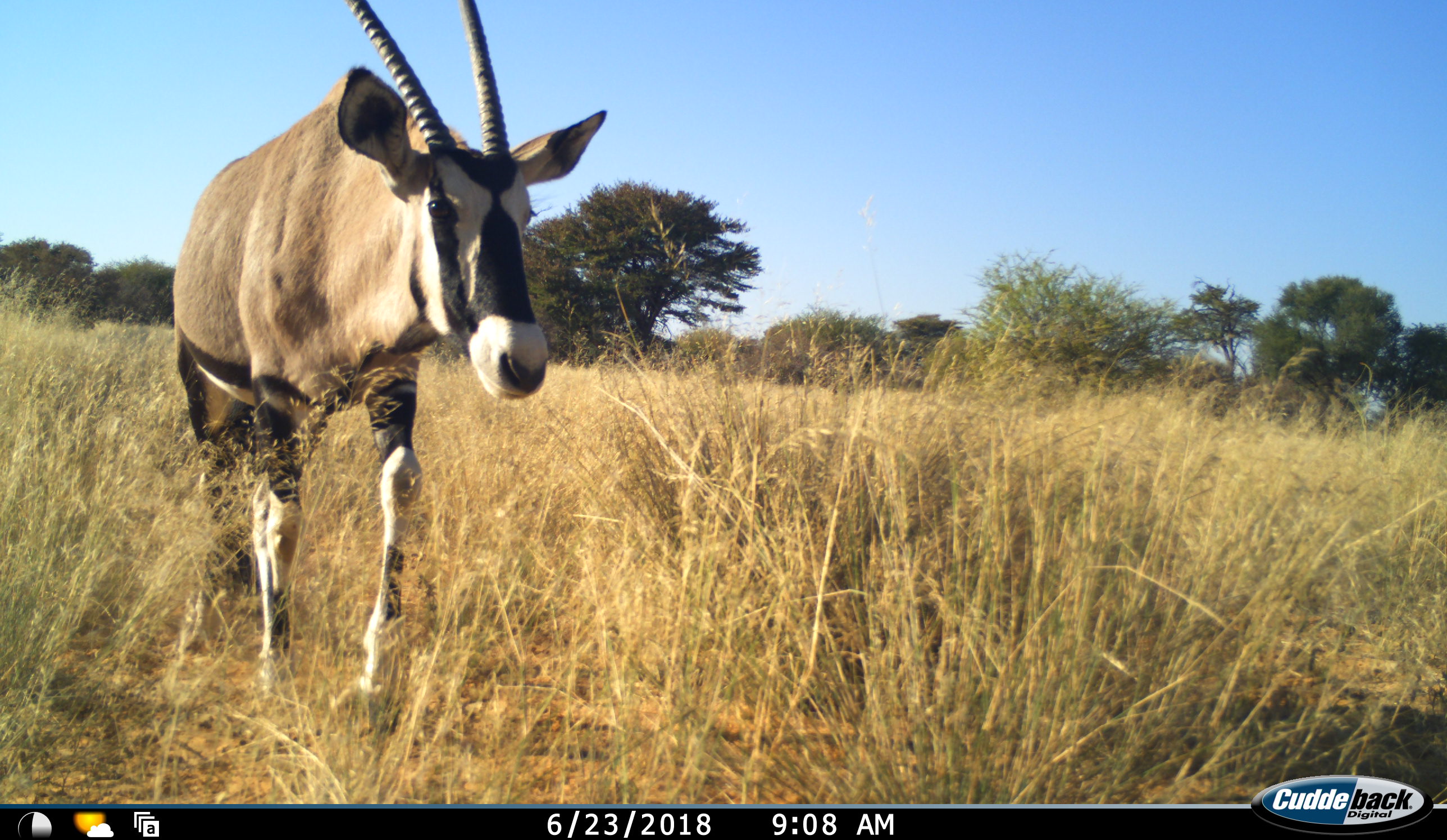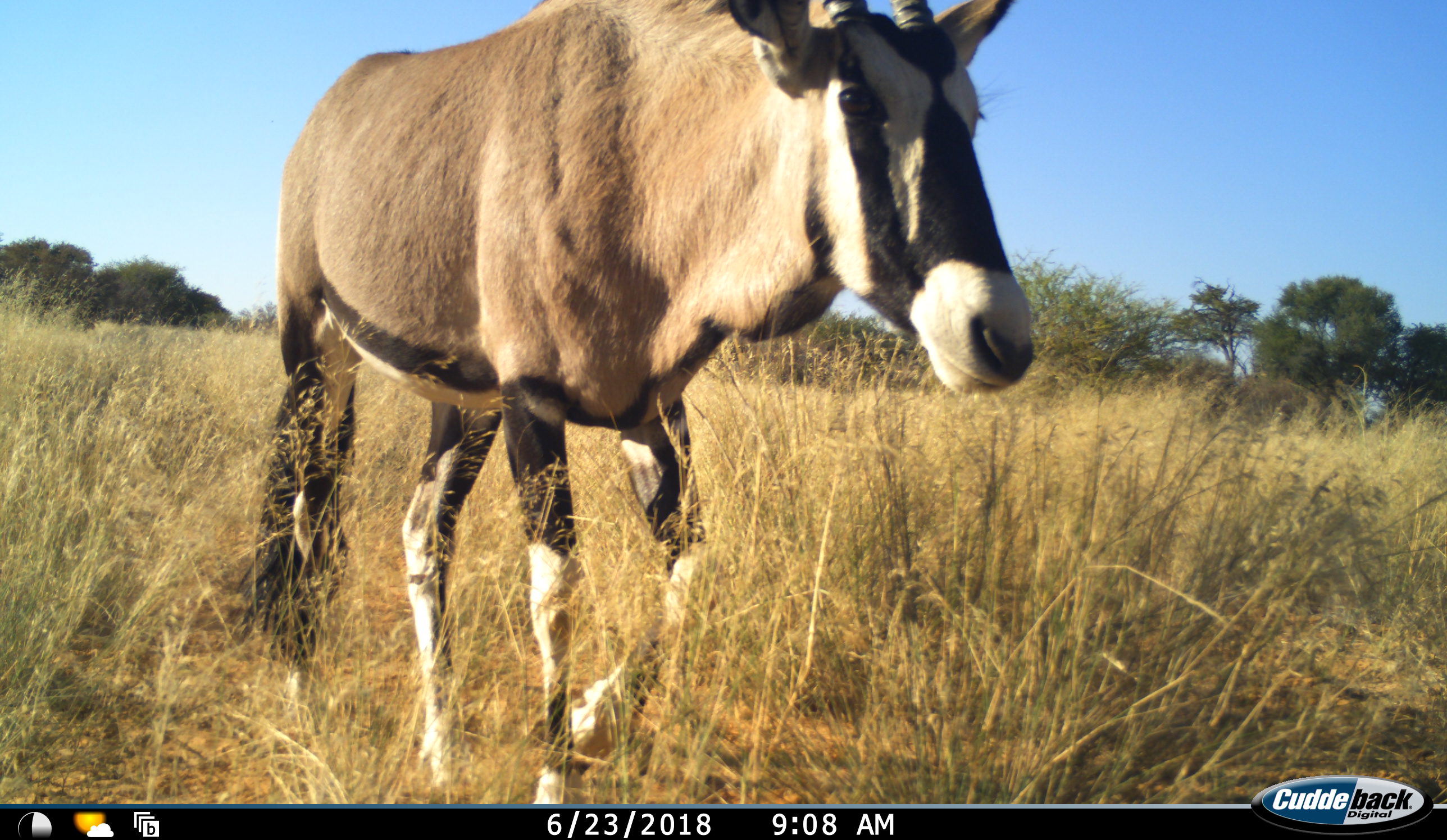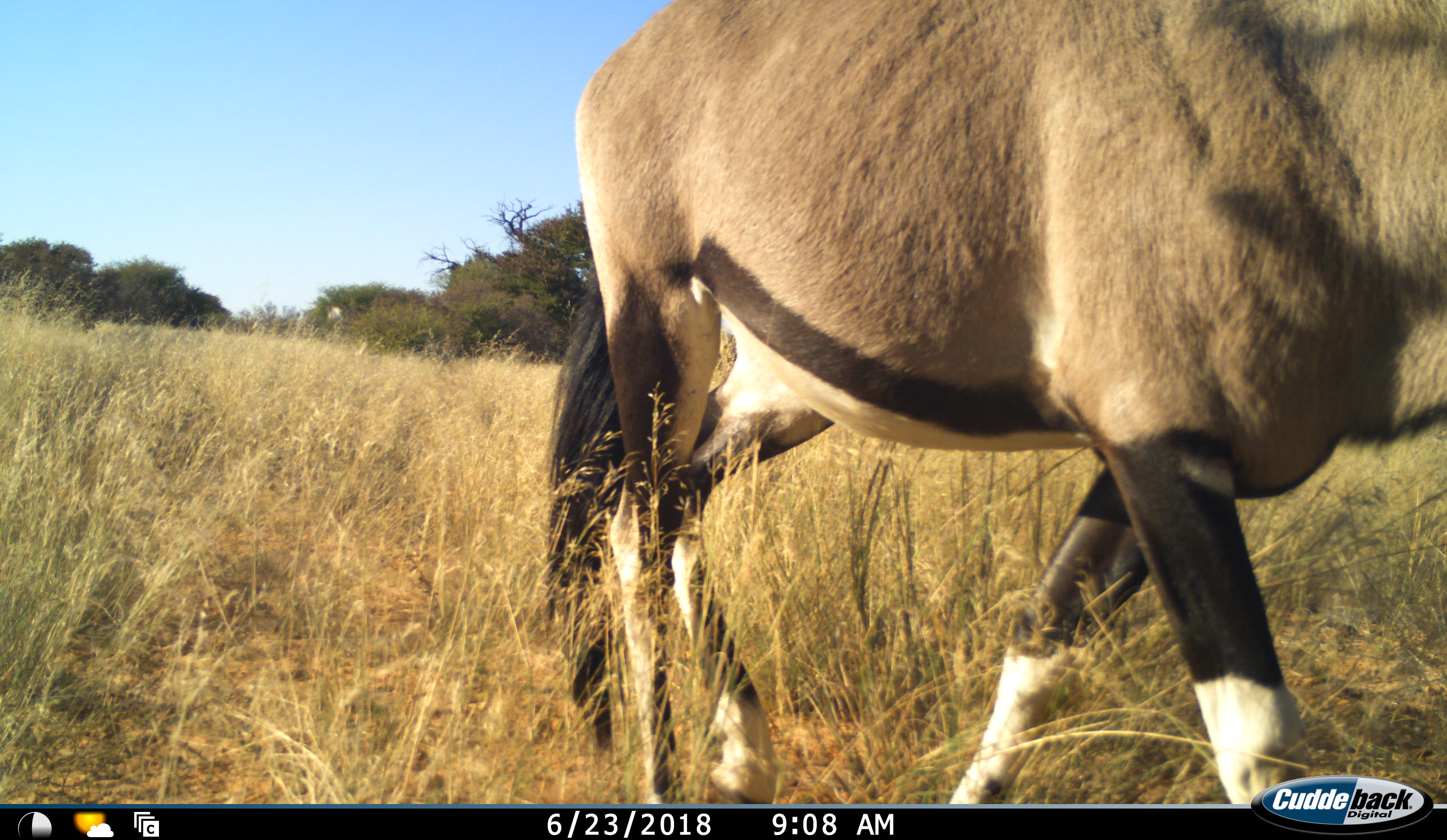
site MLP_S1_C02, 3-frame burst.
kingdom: Animalia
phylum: Chordata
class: Mammalia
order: Artiodactyla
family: Bovidae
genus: Oryx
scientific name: Oryx gazella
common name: gemsbok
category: oryx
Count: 1.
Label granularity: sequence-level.